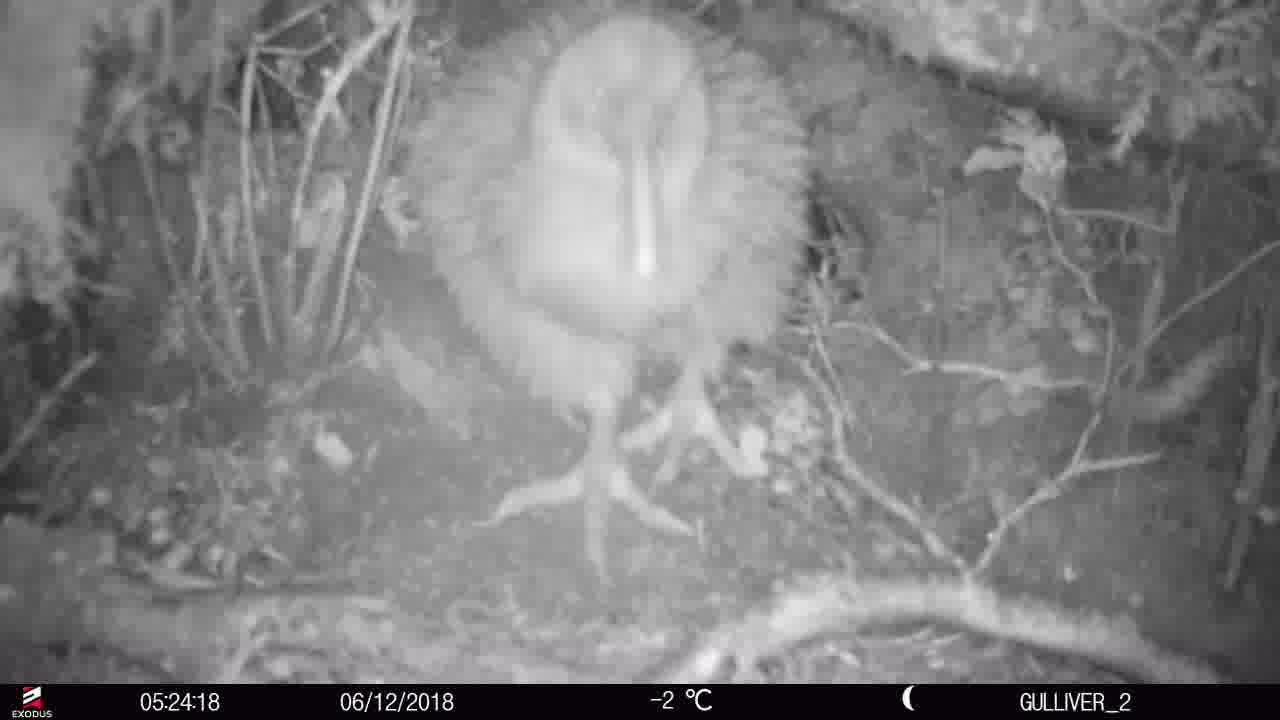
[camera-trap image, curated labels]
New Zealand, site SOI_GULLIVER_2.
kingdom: Animalia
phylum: Chordata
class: Aves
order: Apterygiformes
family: Apterygidae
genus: Apteryx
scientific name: Apteryx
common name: kiwi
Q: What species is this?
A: Kiwi (Apteryx).